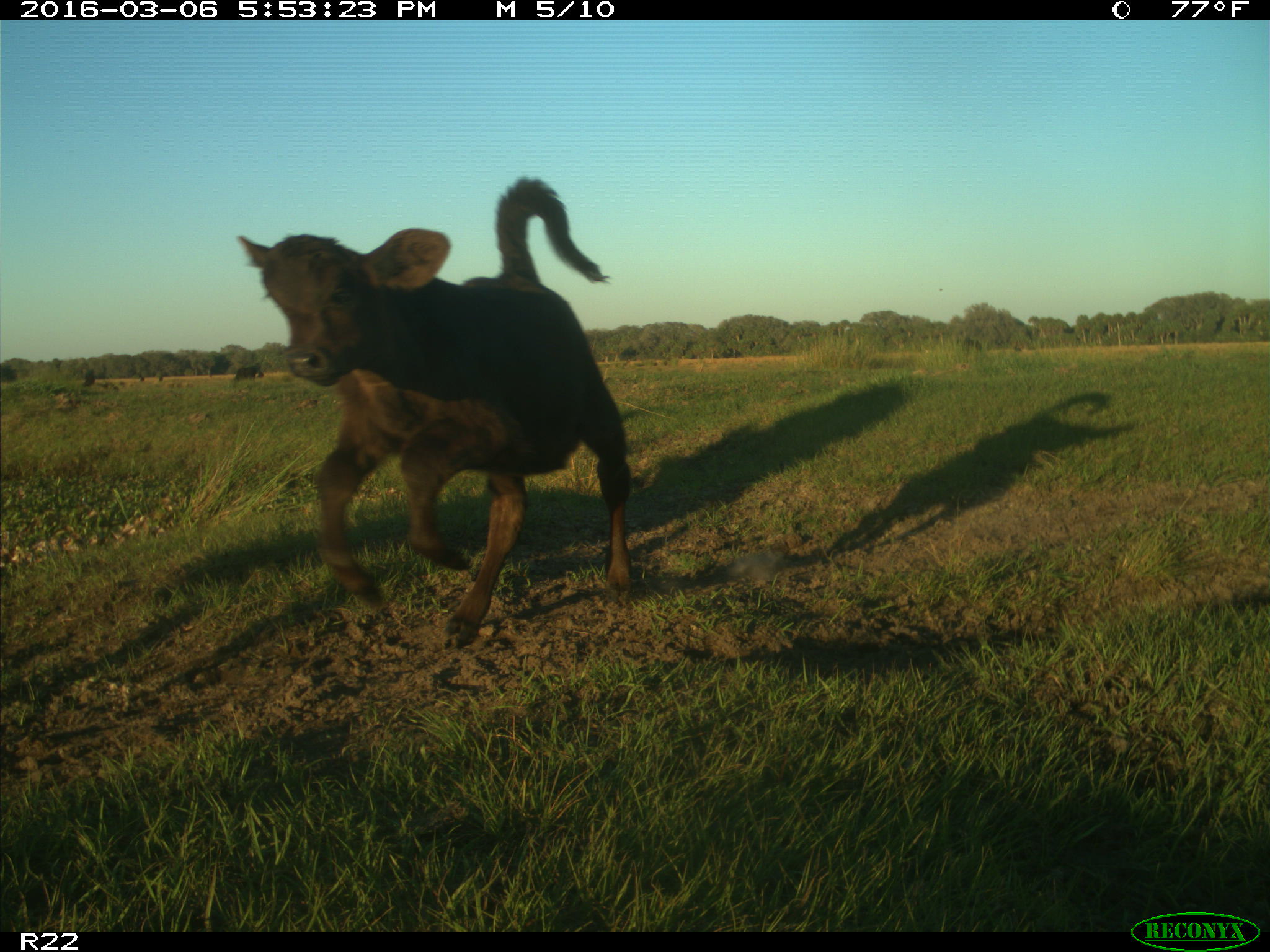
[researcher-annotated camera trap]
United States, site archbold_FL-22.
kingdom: Animalia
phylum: Chordata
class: Mammalia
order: Artiodactyla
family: Bovidae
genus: Bos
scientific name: Bos taurus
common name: domestic cow